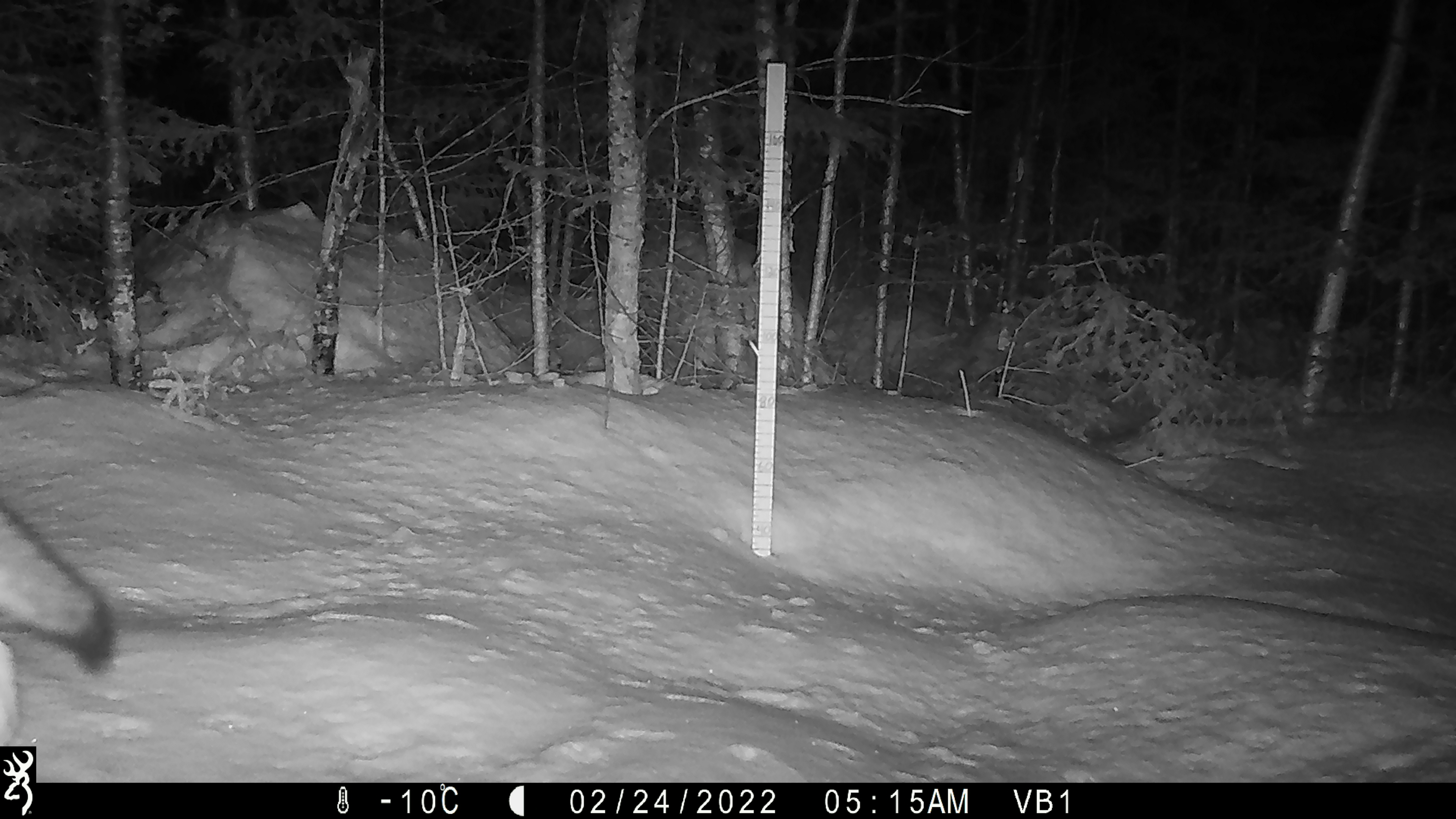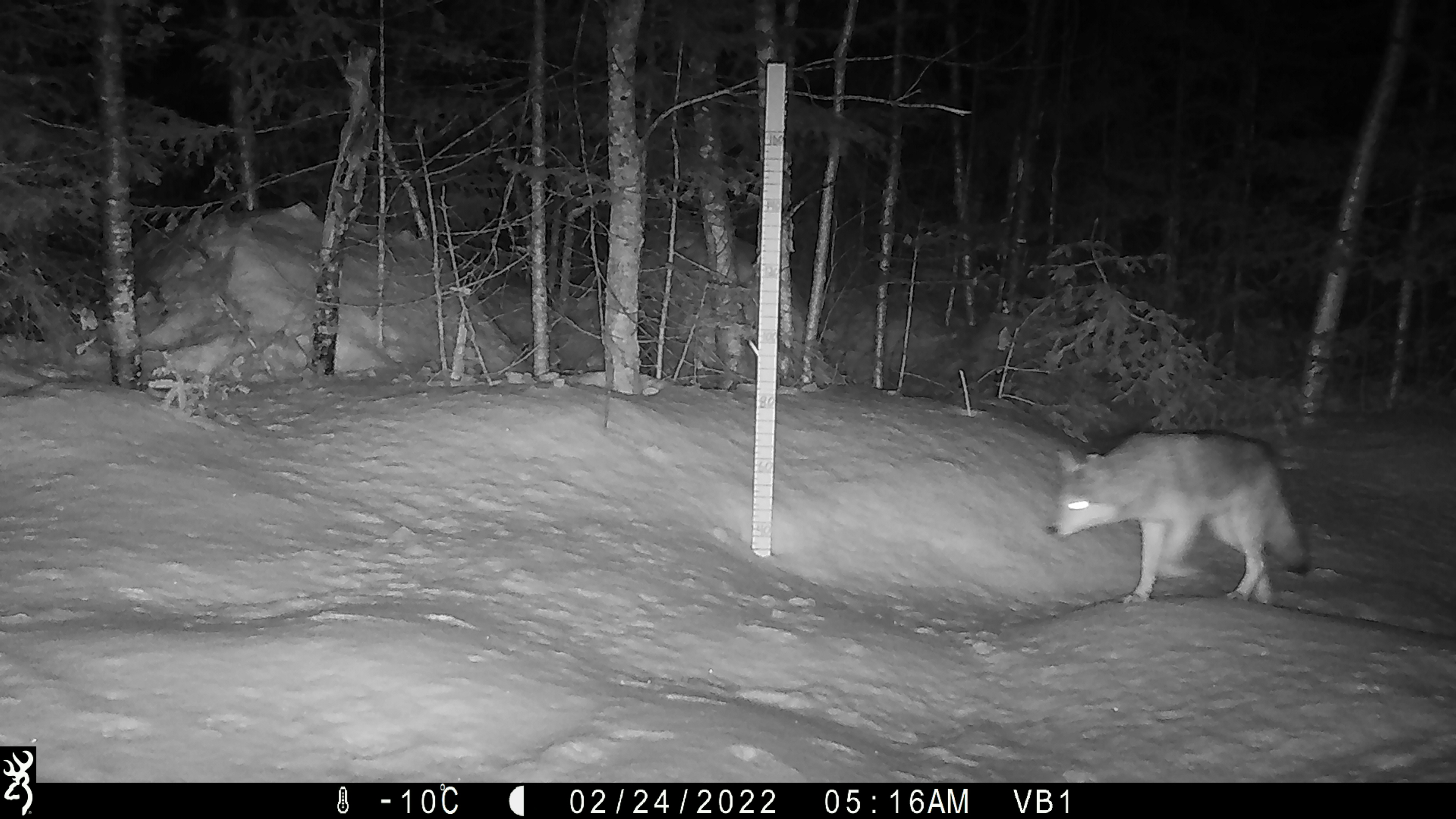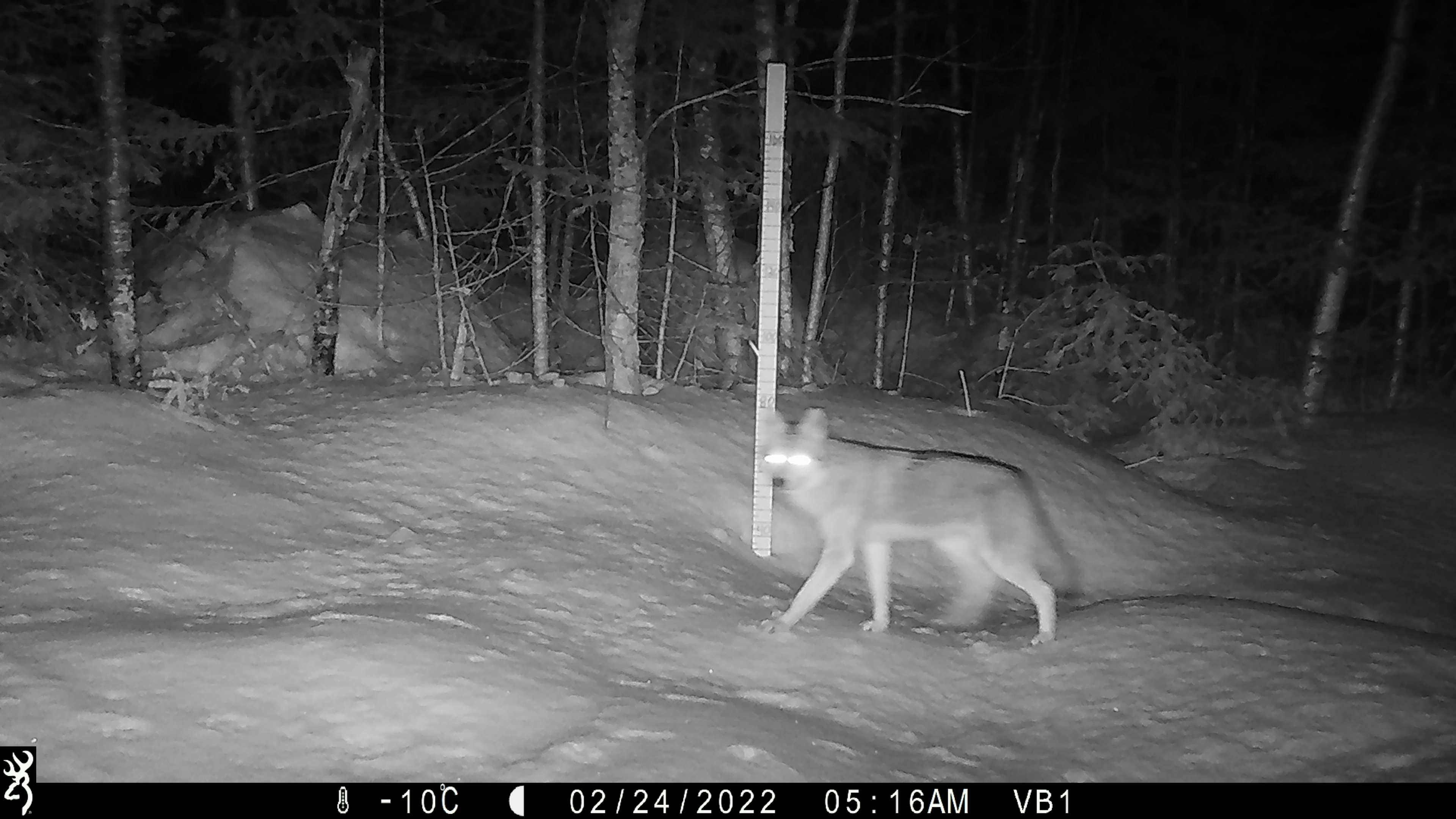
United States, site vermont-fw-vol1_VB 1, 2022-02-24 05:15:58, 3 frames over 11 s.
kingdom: Animalia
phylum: Chordata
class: Mammalia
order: Carnivora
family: Canidae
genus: Canis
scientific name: Canis latrans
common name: coyote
Coyote (Canis latrans).